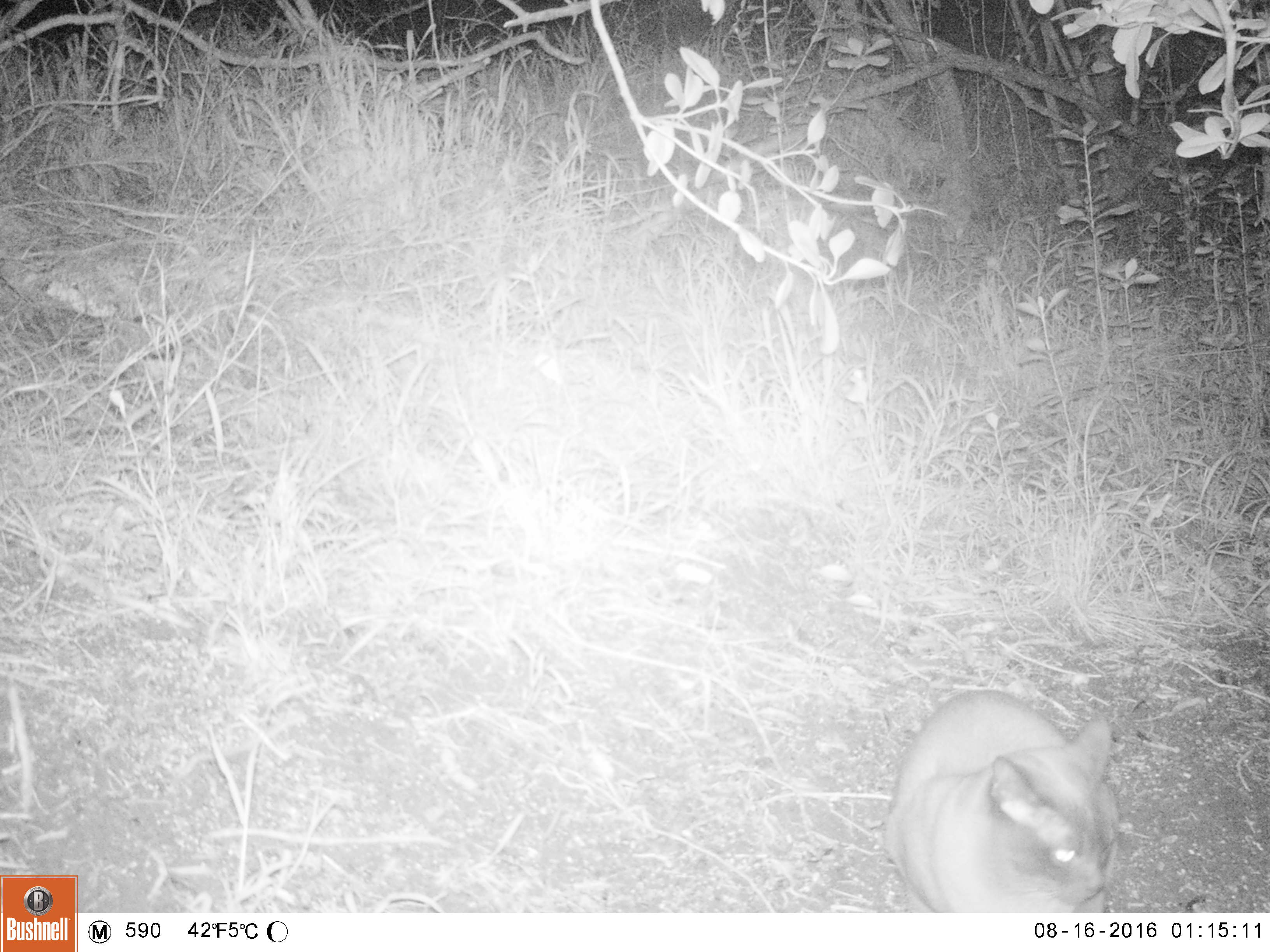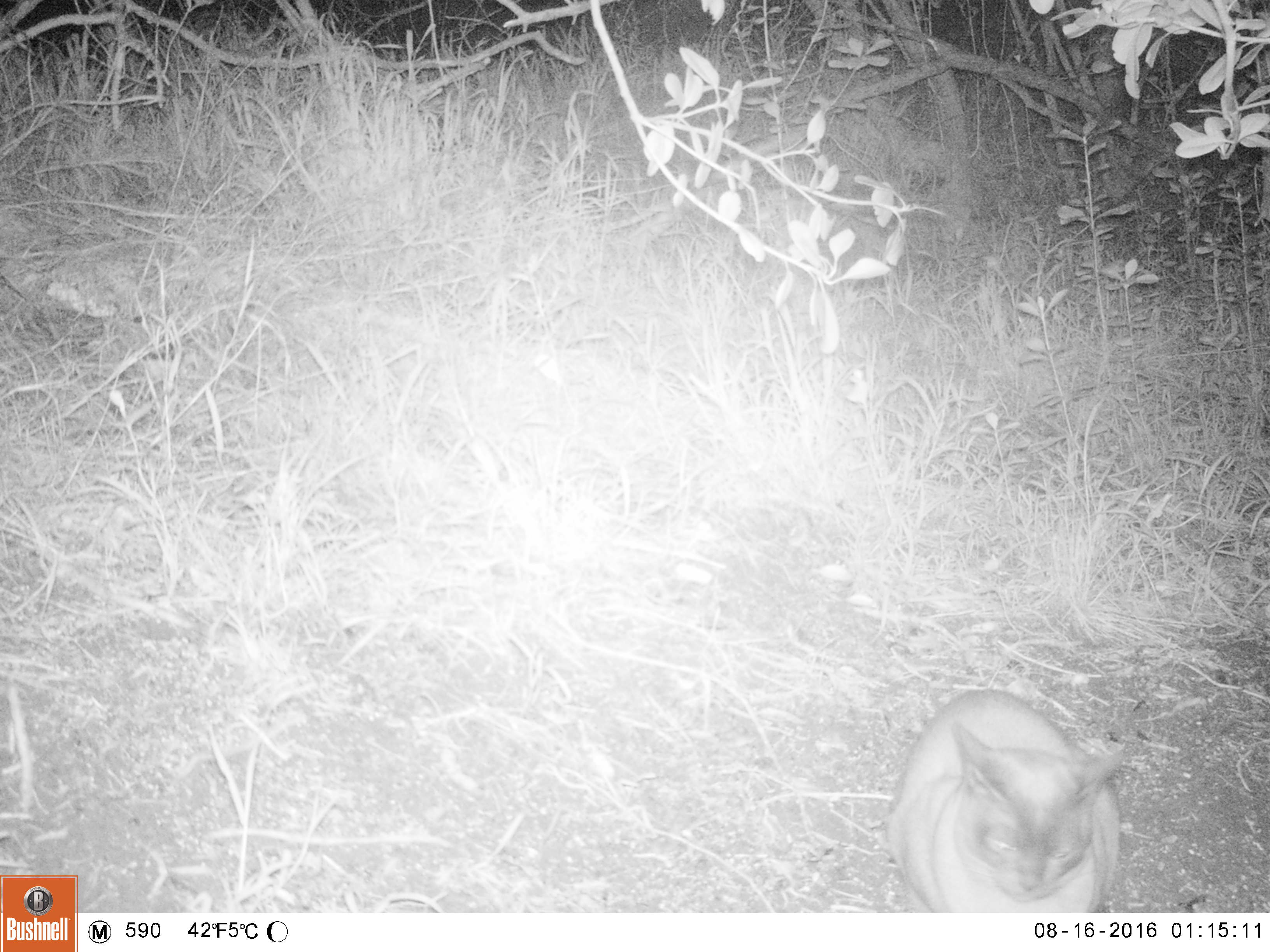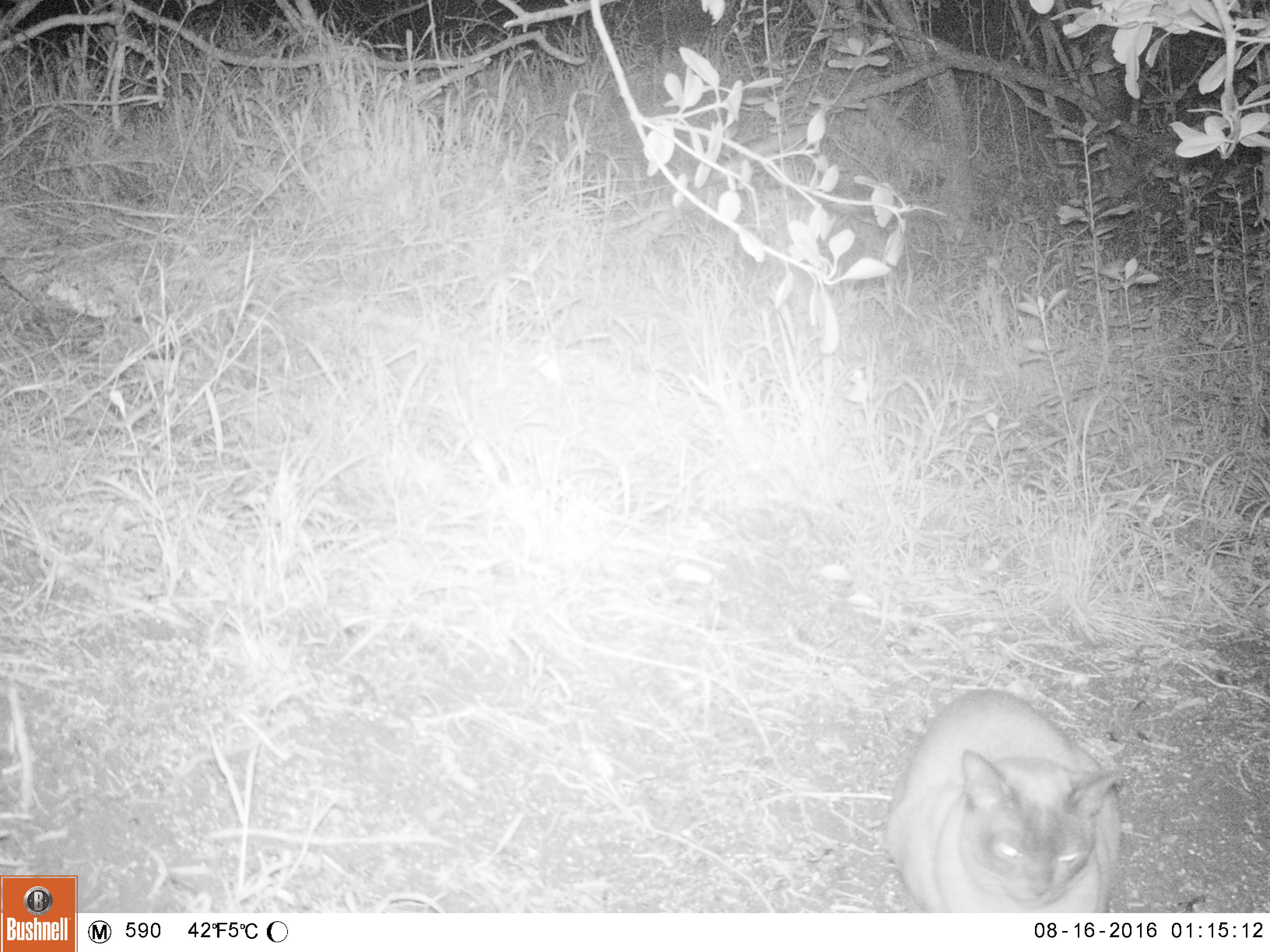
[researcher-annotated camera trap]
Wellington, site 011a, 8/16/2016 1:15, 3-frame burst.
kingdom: Animalia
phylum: Chordata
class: Mammalia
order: Carnivora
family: Felidae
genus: Felis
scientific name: Felis catus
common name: cat